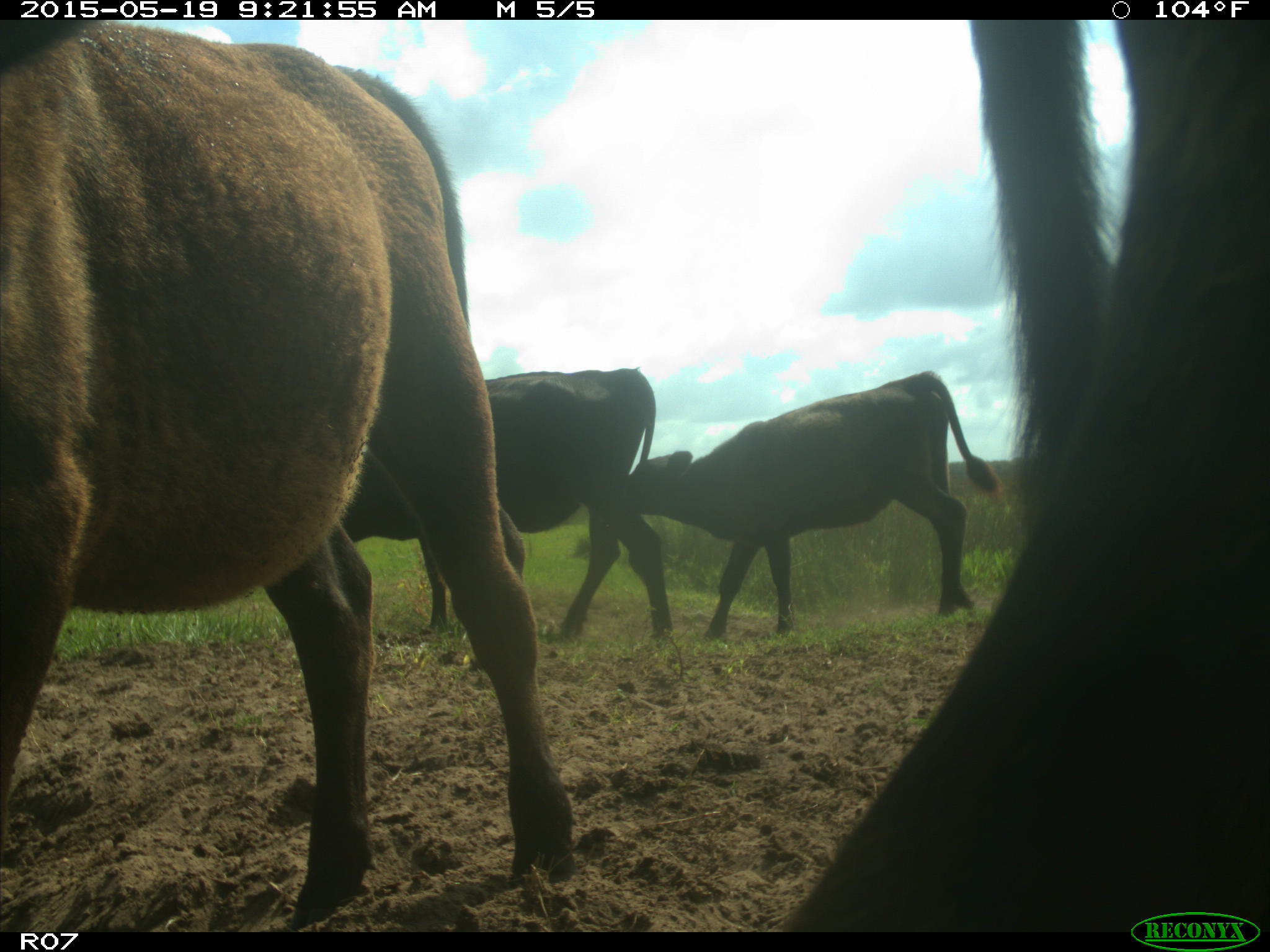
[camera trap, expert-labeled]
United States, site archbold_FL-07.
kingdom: Animalia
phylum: Chordata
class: Mammalia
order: Artiodactyla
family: Bovidae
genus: Bos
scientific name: Bos taurus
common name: domestic cow